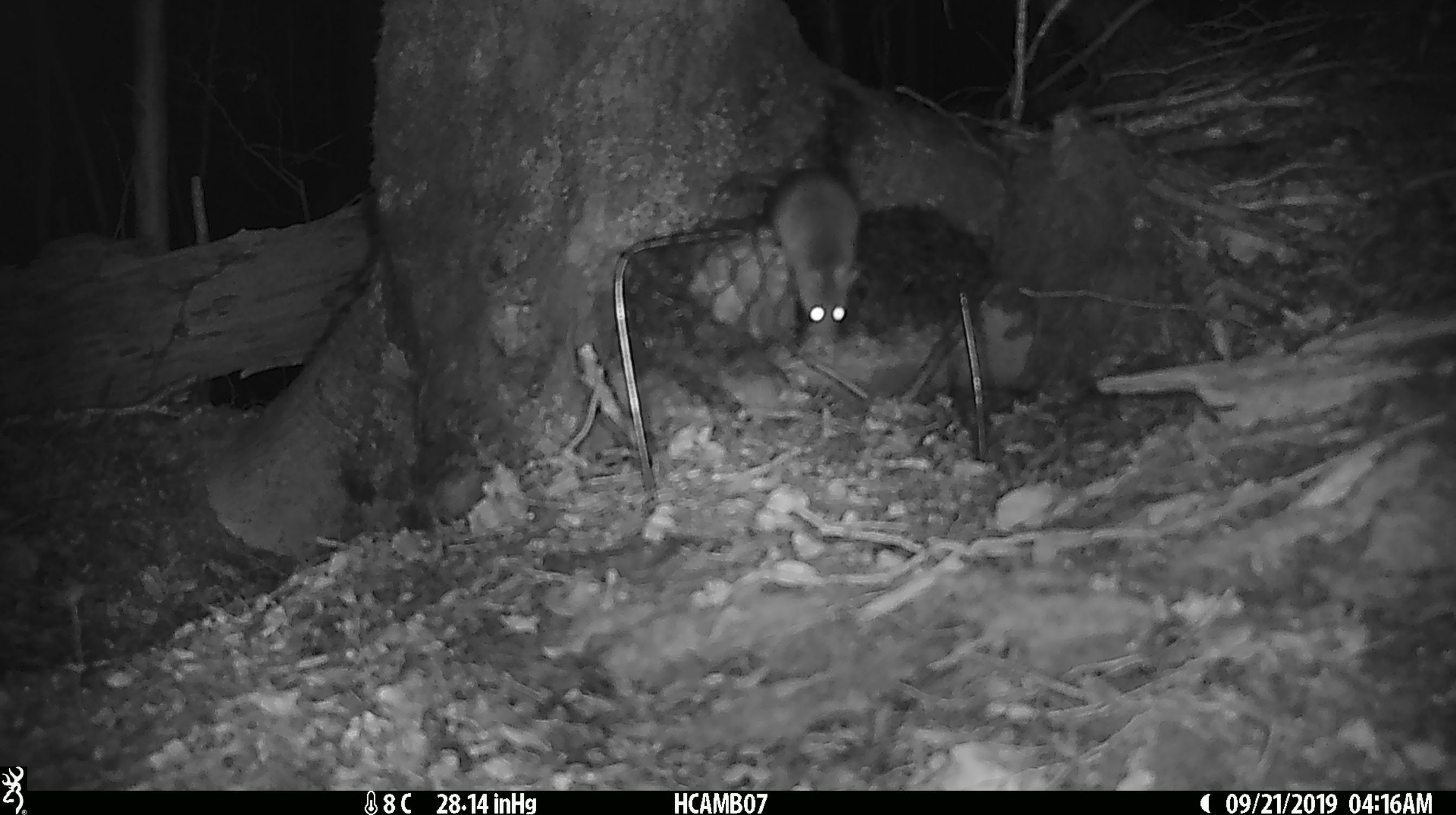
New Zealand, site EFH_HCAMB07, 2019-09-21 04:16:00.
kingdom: Animalia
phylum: Chordata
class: Mammalia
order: Rodentia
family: Muridae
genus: Mus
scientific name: Mus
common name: mouse